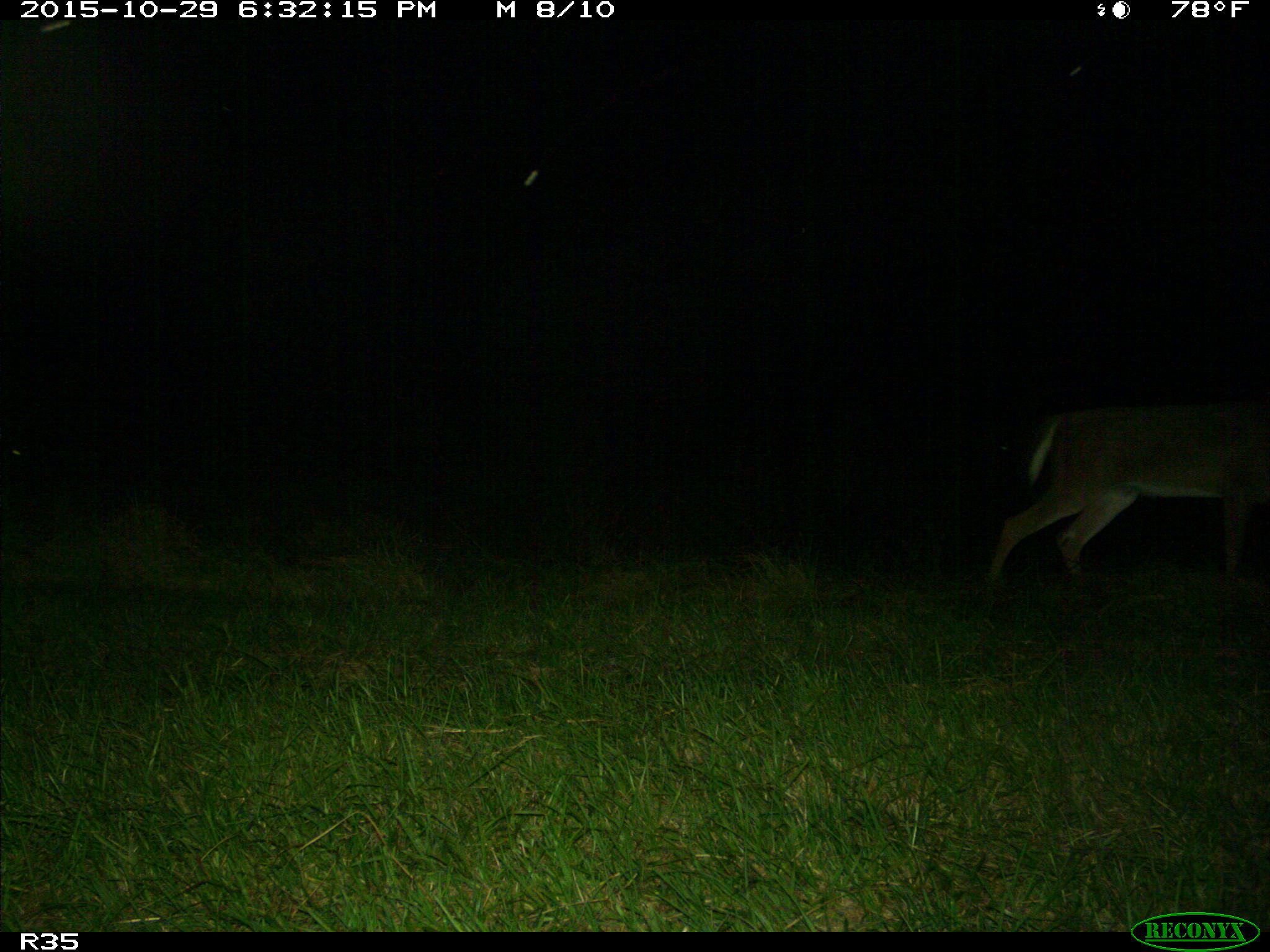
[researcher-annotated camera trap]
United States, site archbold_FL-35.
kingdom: Animalia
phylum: Chordata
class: Mammalia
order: Artiodactyla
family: Cervidae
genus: Odocoileus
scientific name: Odocoileus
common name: deer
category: unidentified deer